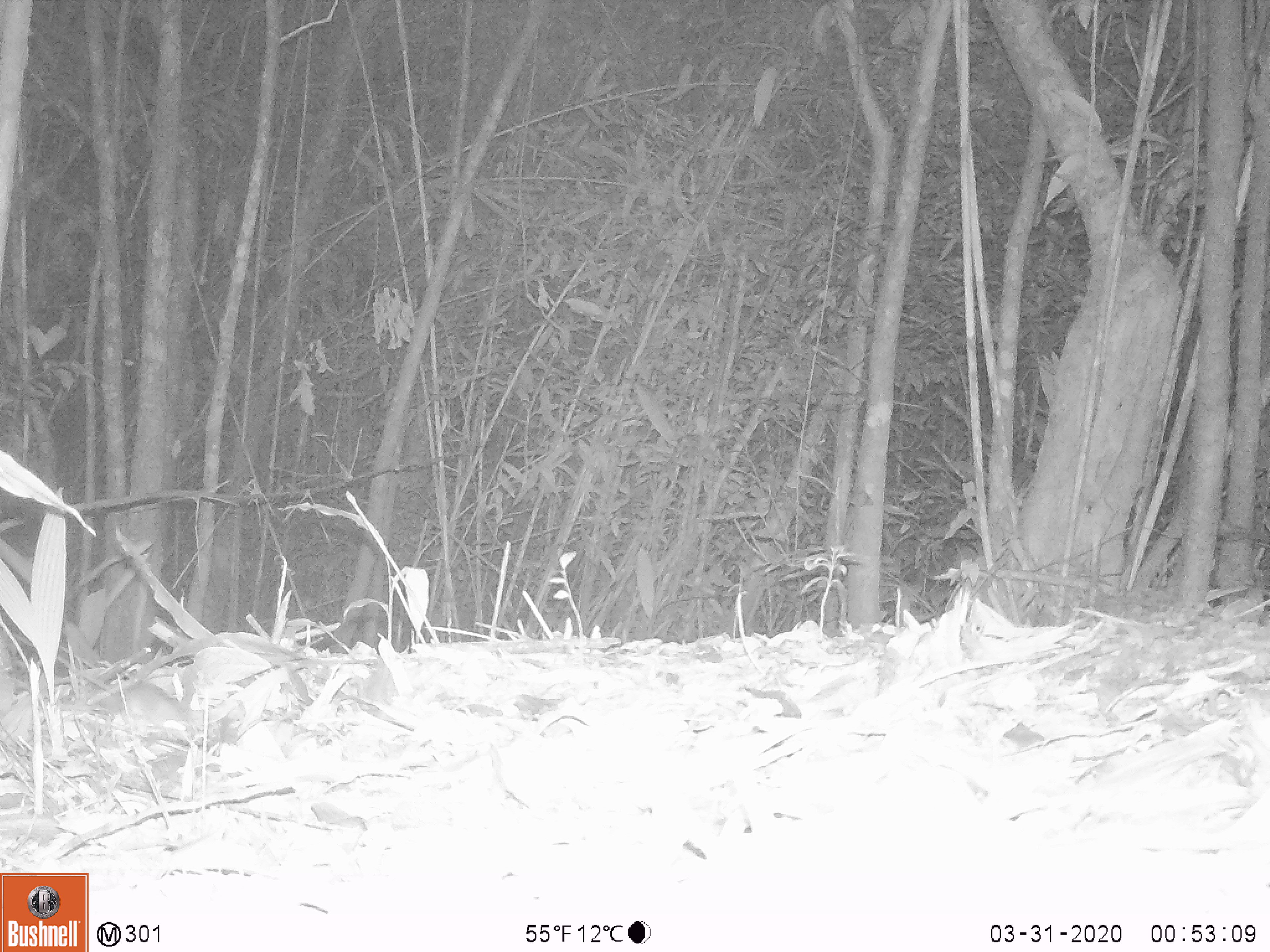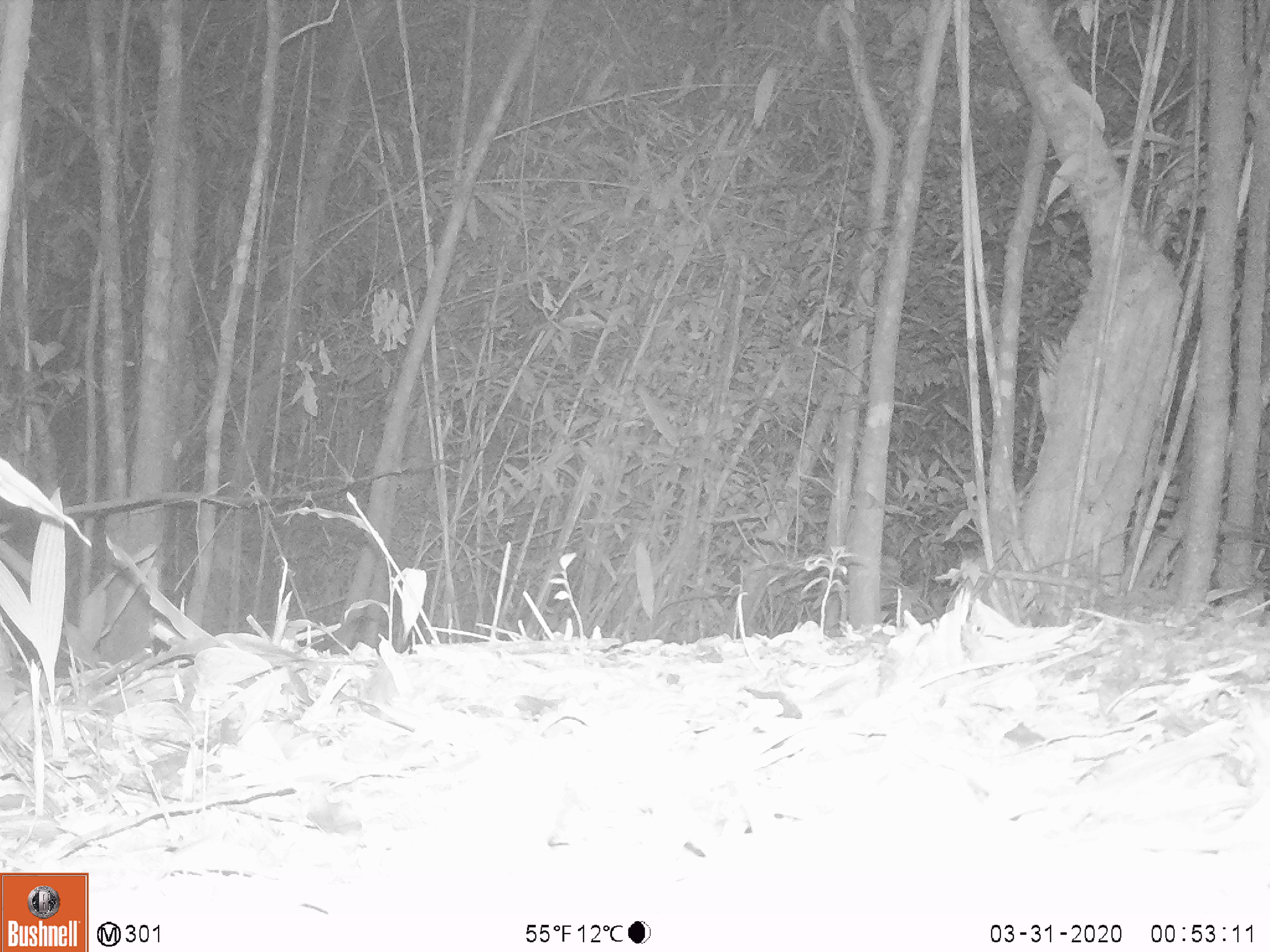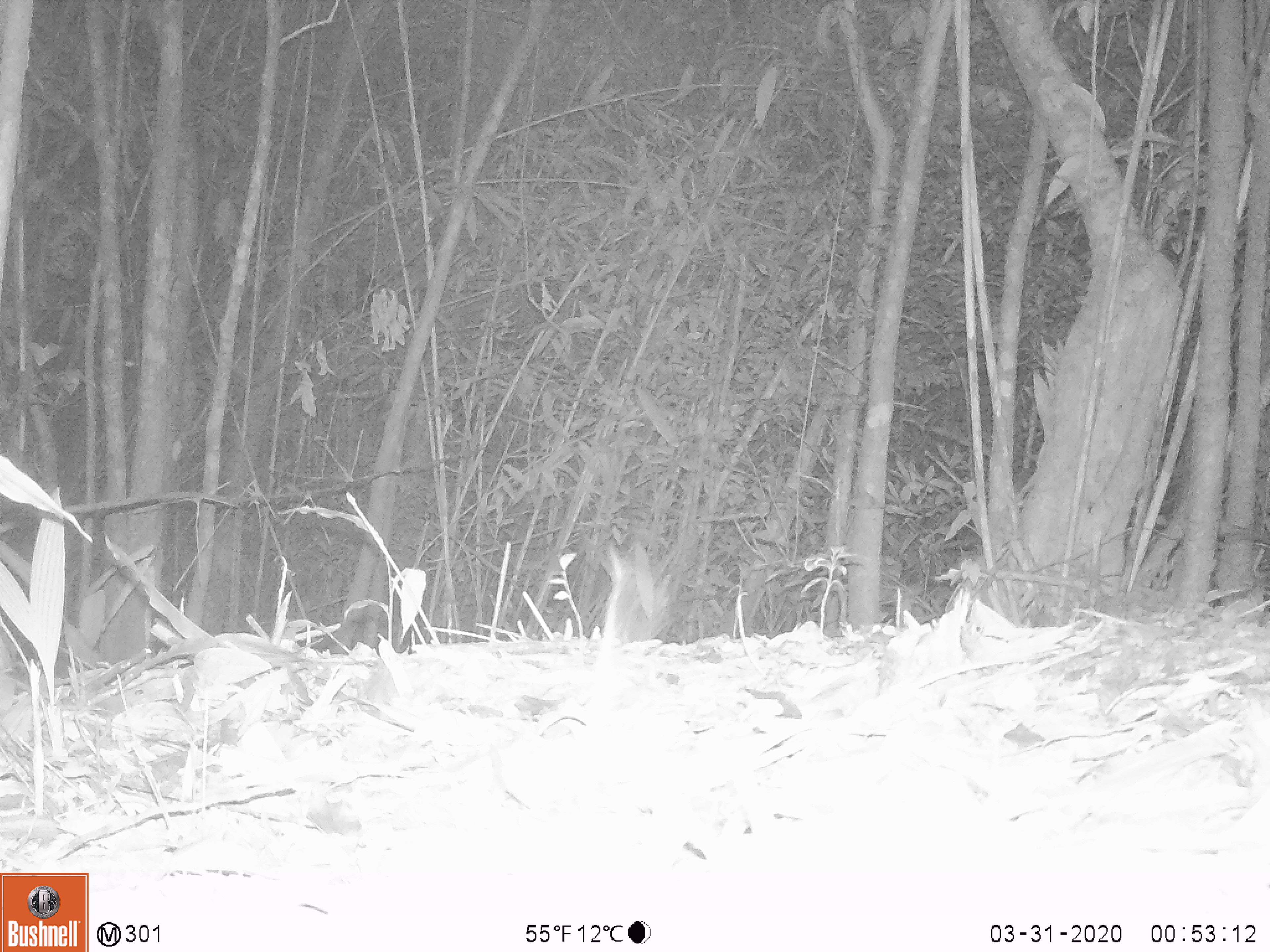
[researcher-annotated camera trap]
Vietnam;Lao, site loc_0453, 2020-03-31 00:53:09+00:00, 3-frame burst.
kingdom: Animalia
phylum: Chordata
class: Mammalia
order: Rodentia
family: Muridae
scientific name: Muridae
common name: old-world mice and rats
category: unidentified murid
Unidentified murid (old-world mice and rats) (Muridae). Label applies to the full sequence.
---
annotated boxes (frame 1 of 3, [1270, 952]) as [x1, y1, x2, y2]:
unidentified murid: [56, 654, 195, 734]